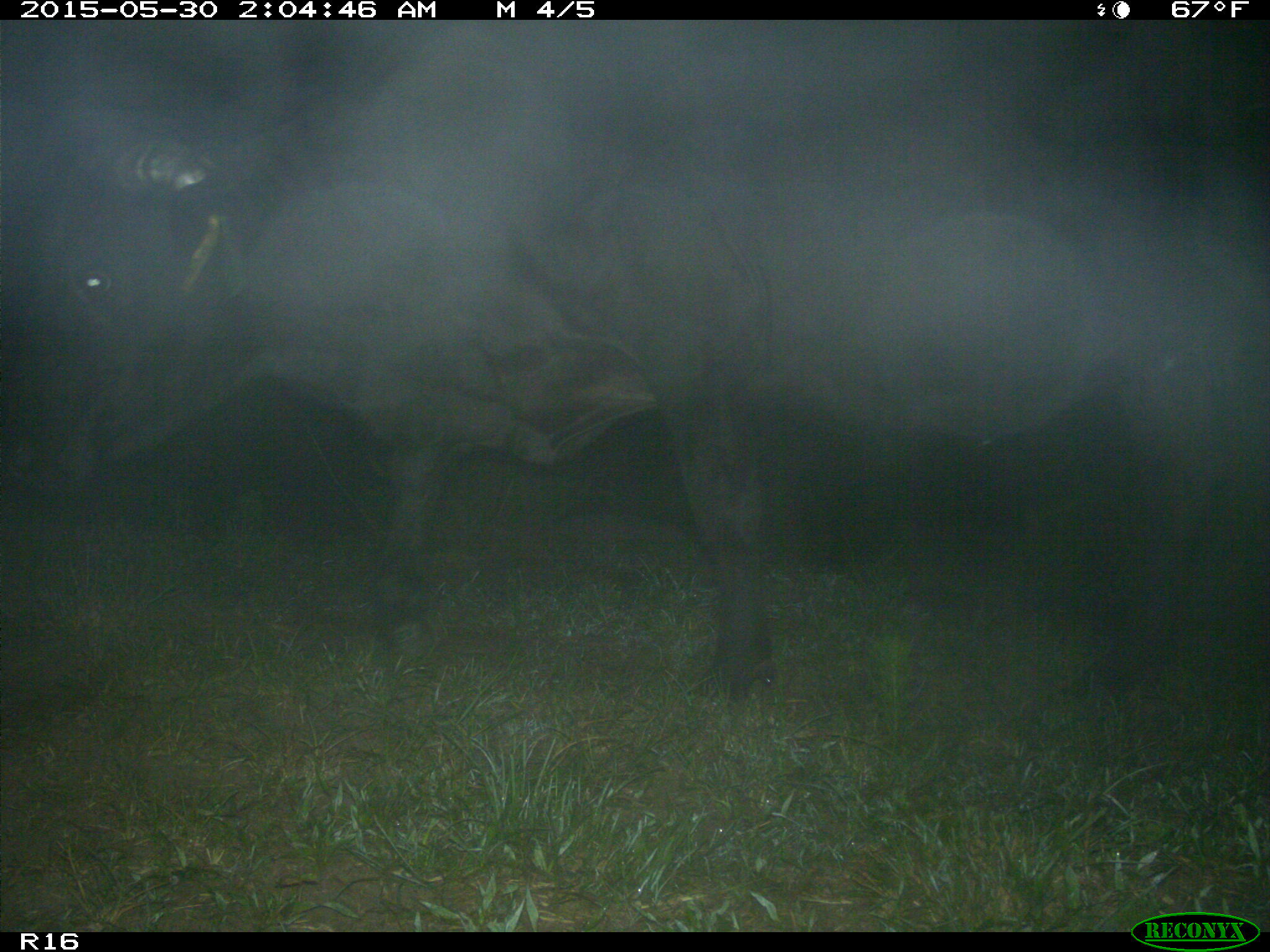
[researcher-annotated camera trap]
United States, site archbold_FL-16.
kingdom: Animalia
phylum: Chordata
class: Mammalia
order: Artiodactyla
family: Bovidae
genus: Bos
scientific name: Bos taurus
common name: domestic cow